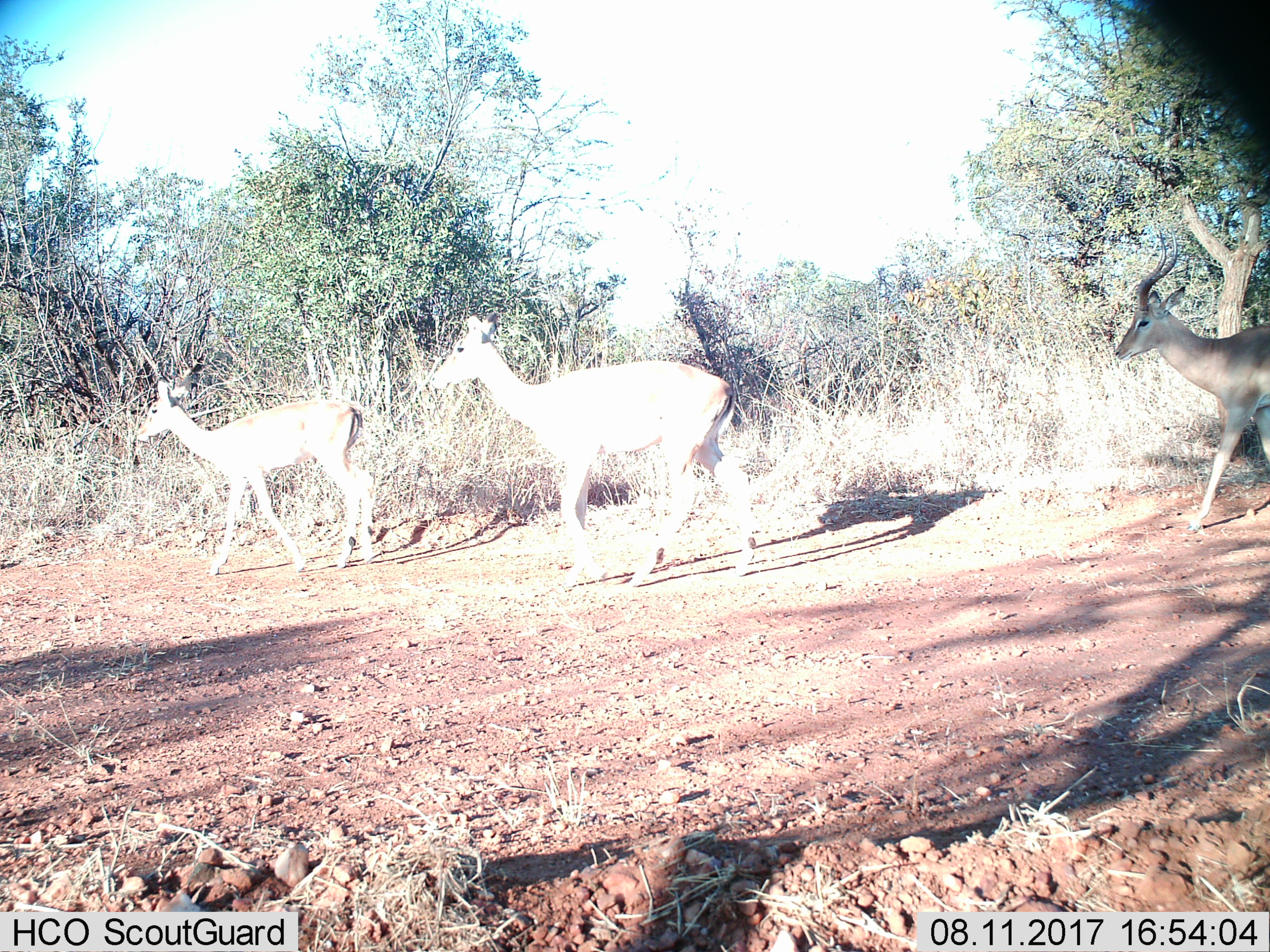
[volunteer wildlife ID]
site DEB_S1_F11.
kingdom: Animalia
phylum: Chordata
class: Mammalia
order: Artiodactyla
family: Bovidae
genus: Aepyceros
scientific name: Aepyceros melampus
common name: impala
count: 3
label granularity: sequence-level